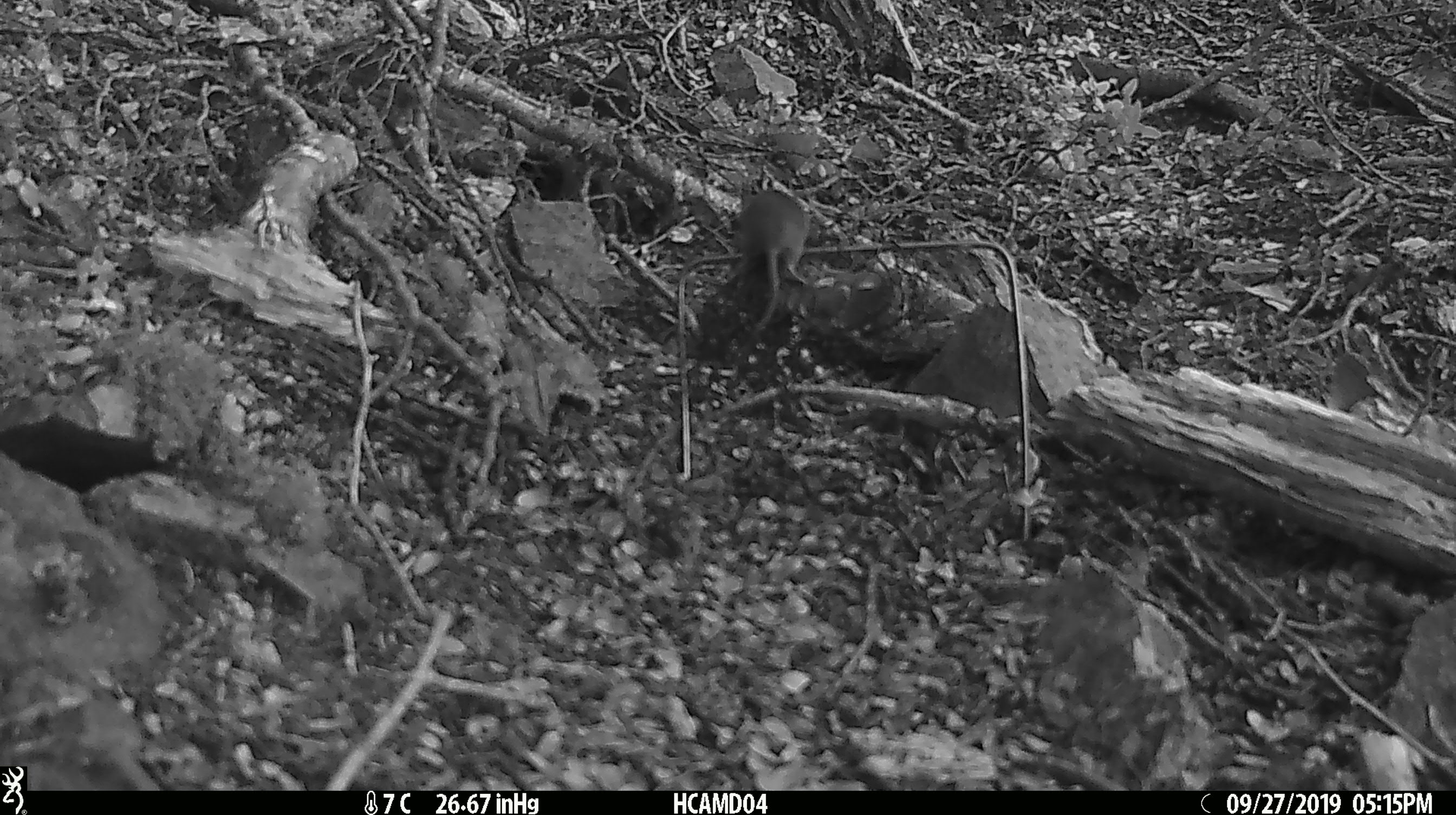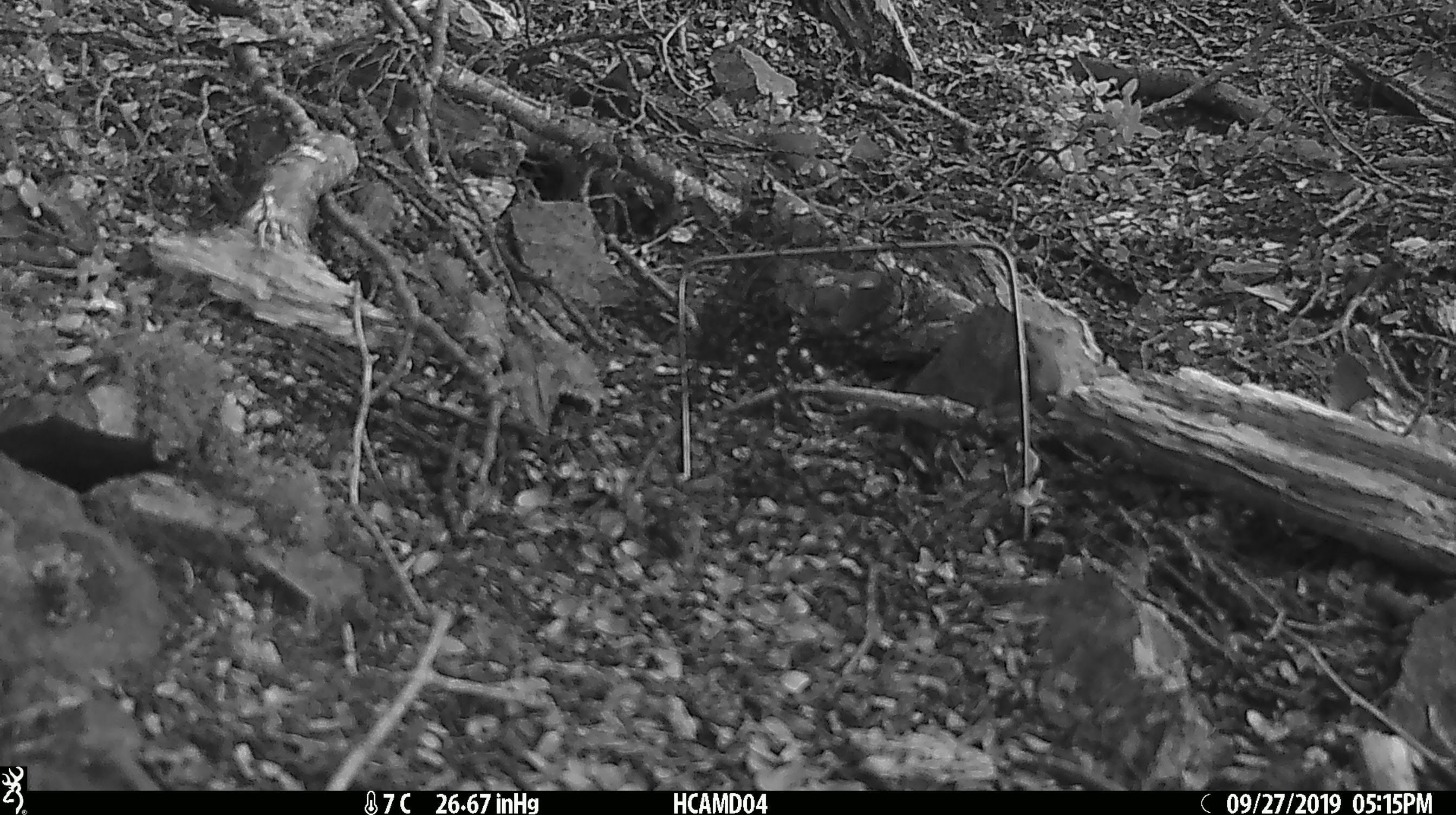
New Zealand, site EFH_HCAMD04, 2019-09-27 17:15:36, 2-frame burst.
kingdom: Animalia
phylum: Chordata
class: Mammalia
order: Rodentia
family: Muridae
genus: Mus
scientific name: Mus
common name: mouse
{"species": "mouse (Mus)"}